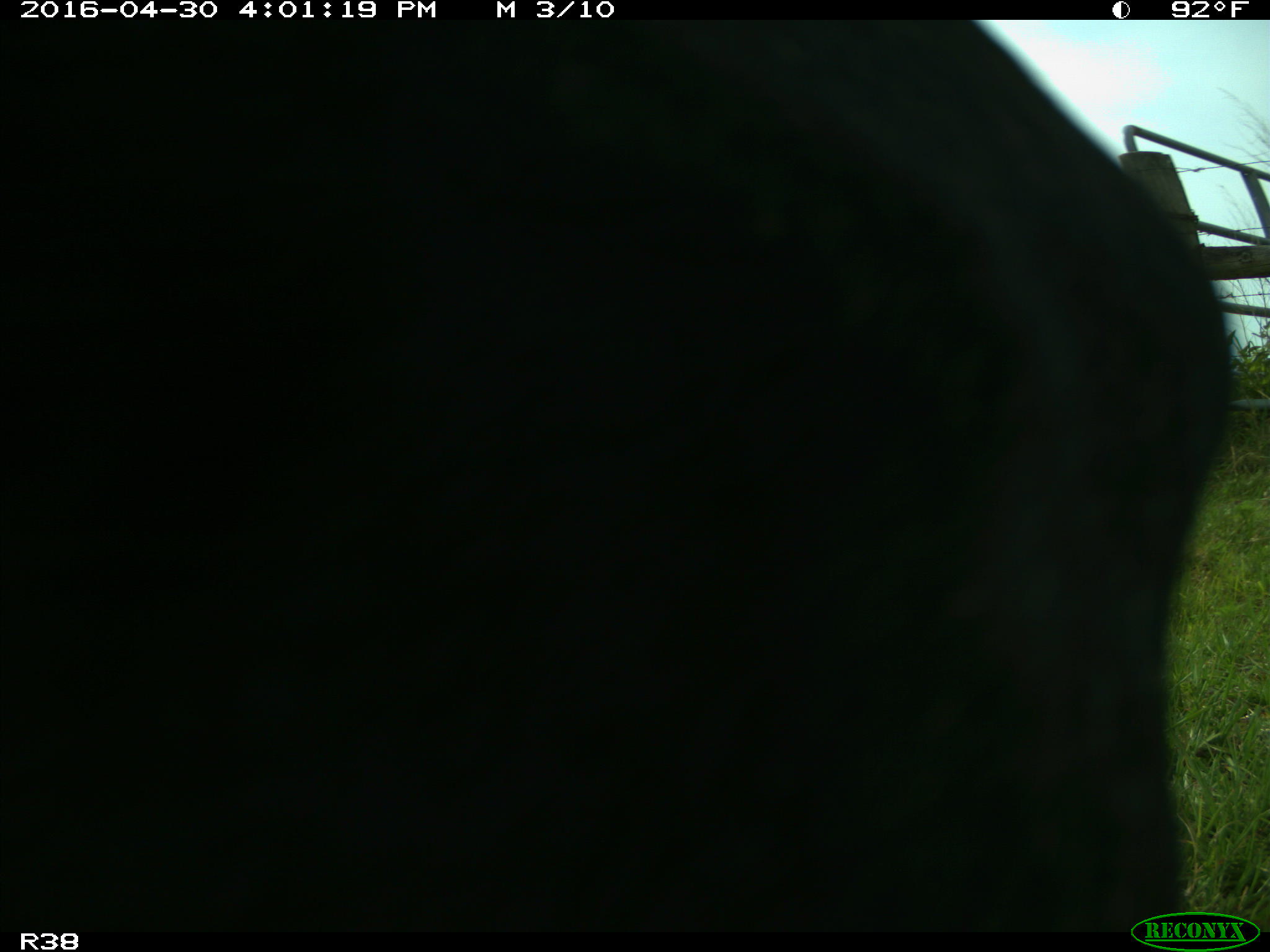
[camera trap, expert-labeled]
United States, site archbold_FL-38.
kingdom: Animalia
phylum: Chordata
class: Mammalia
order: Artiodactyla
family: Bovidae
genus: Bos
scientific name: Bos taurus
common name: domestic cow